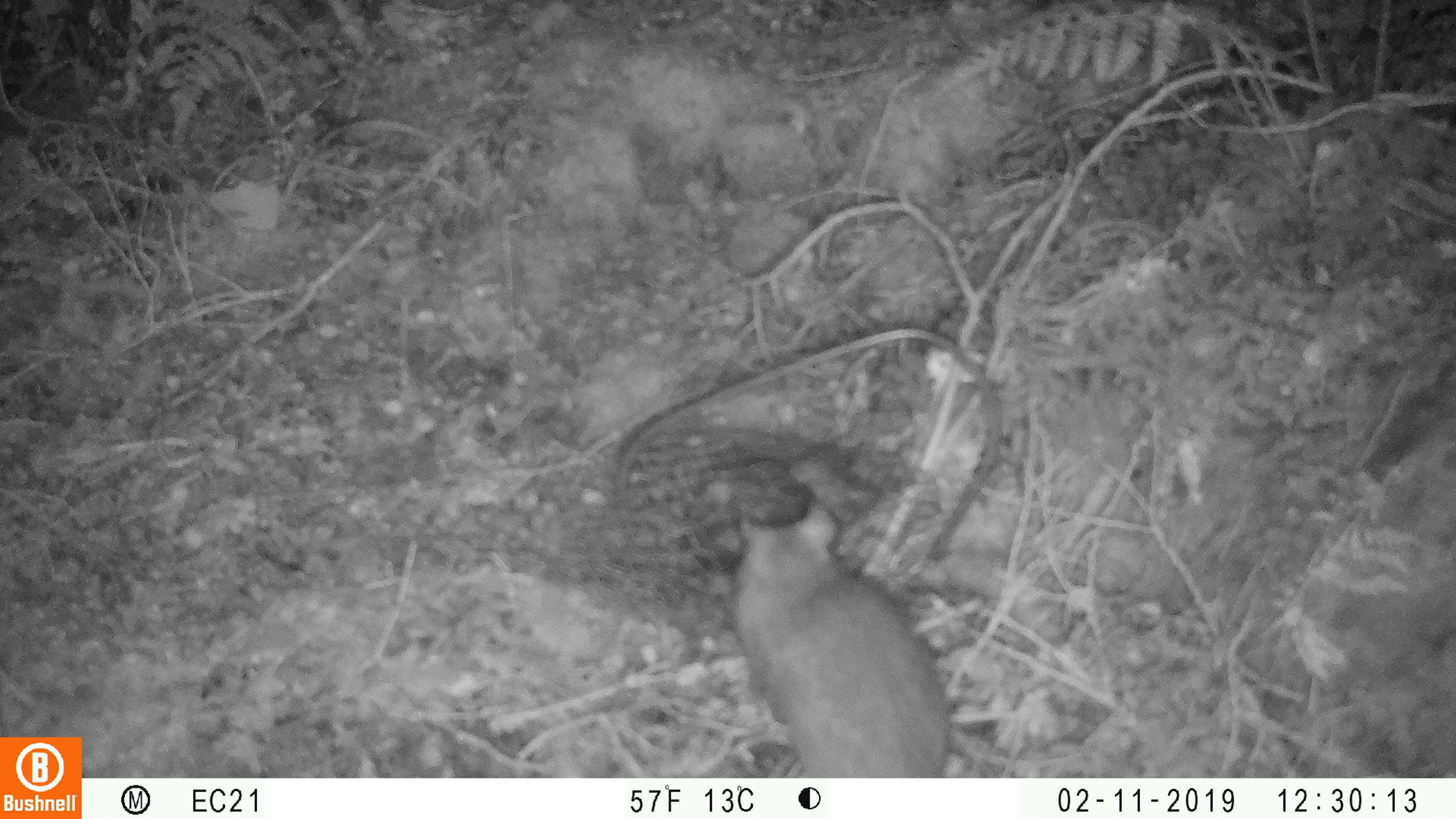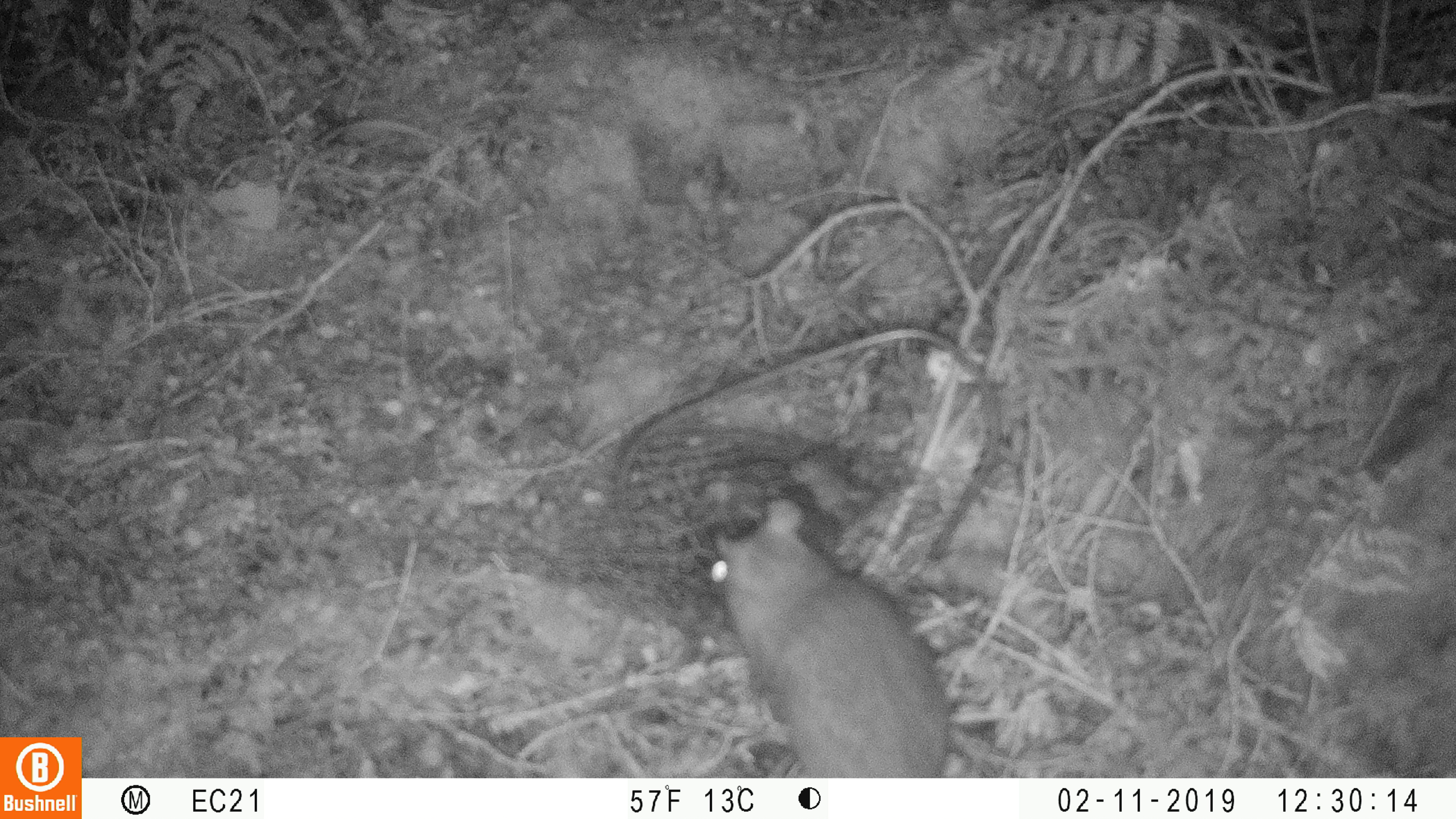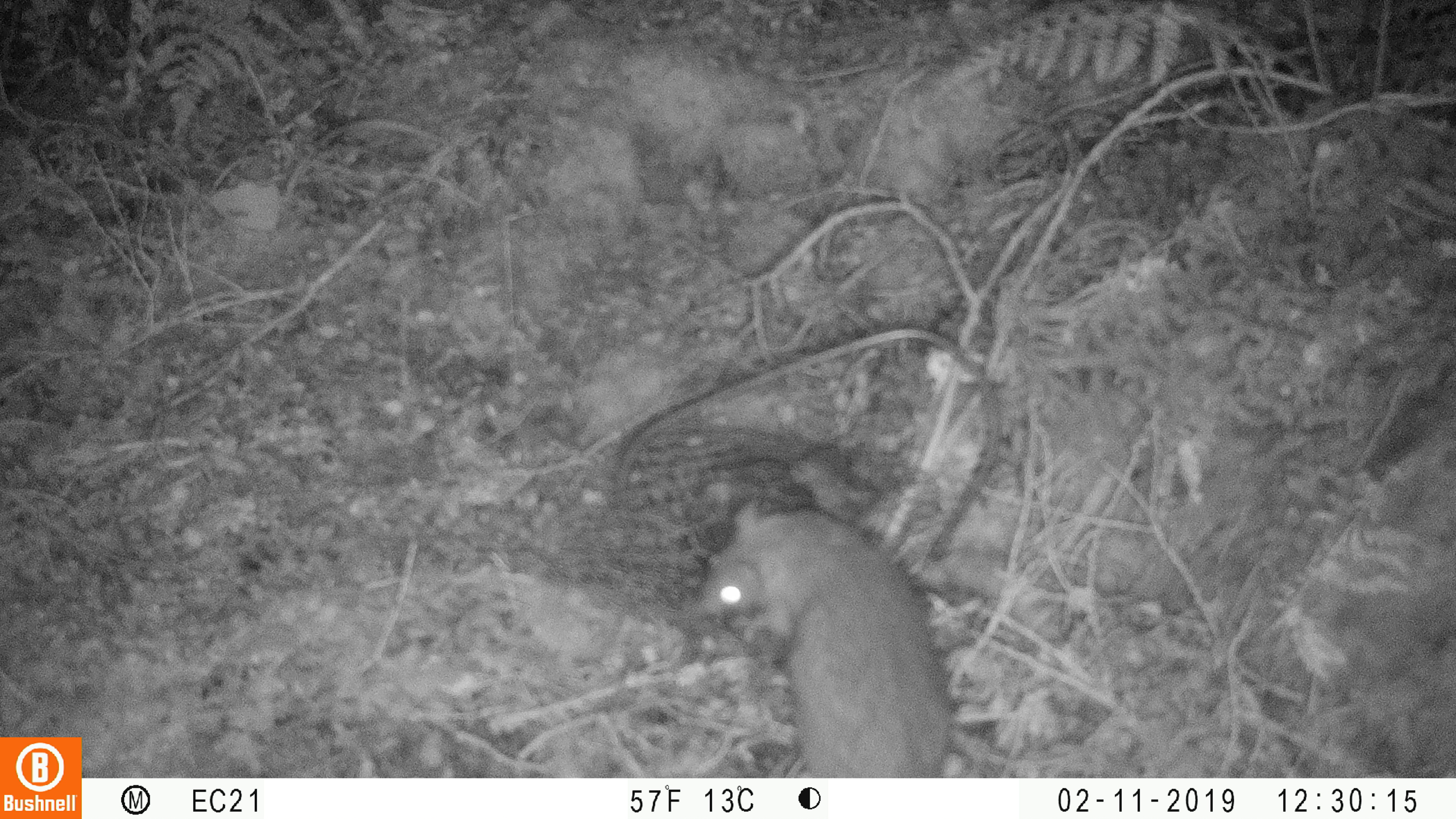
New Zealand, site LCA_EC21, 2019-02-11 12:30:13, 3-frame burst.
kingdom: Animalia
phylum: Chordata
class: Mammalia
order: Rodentia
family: Muridae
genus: Rattus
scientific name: Rattus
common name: rat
Rat (Rattus).